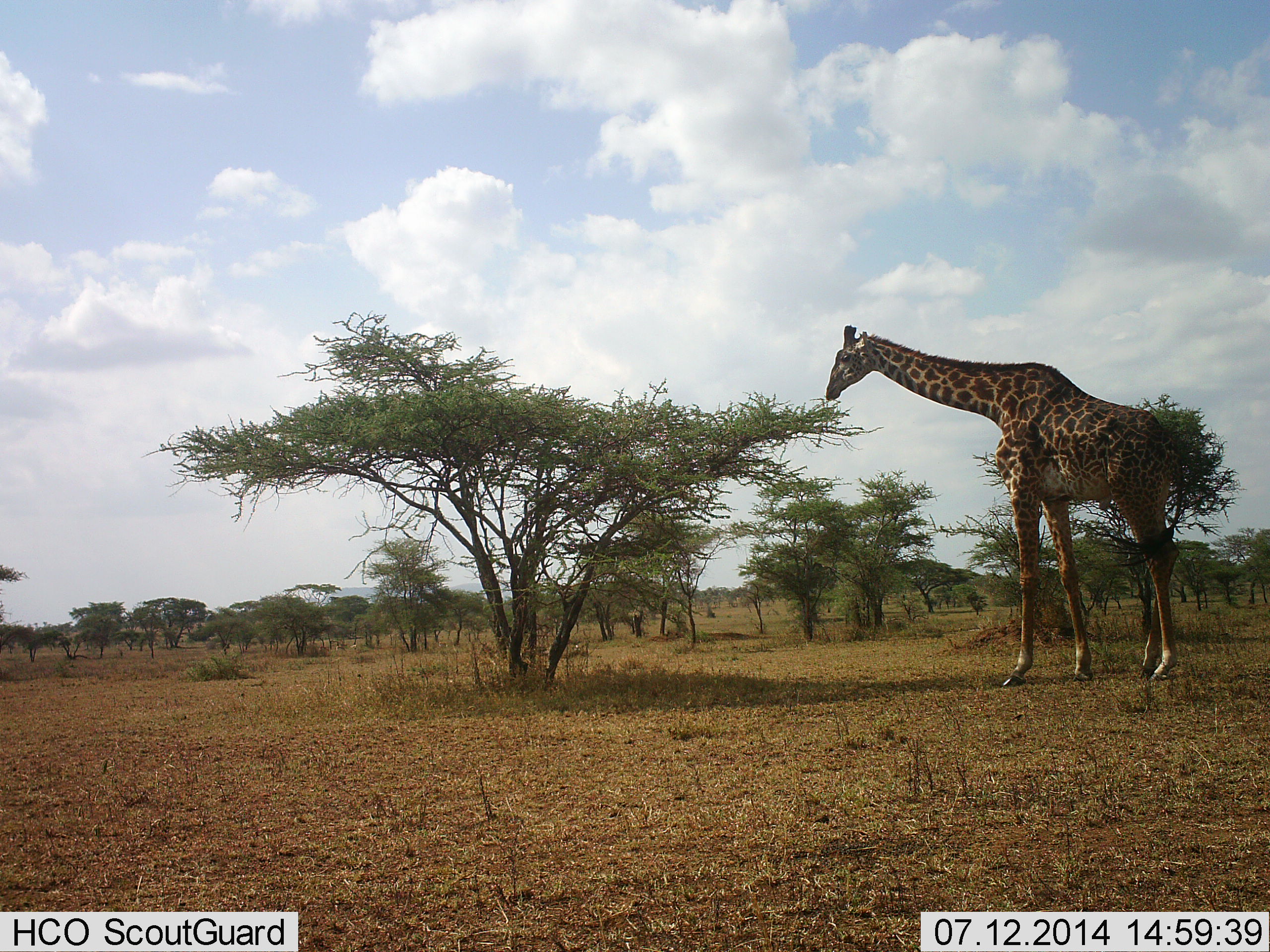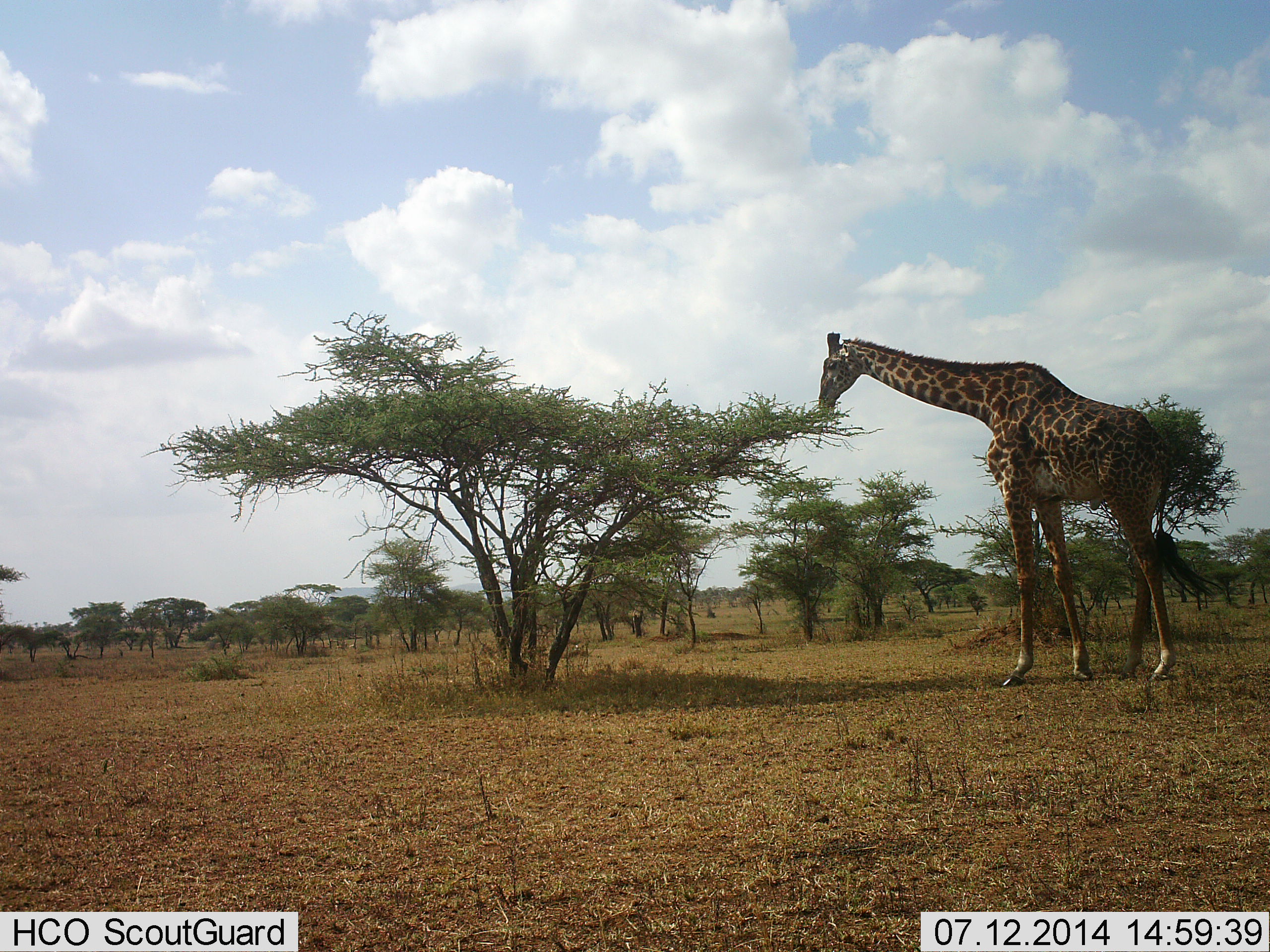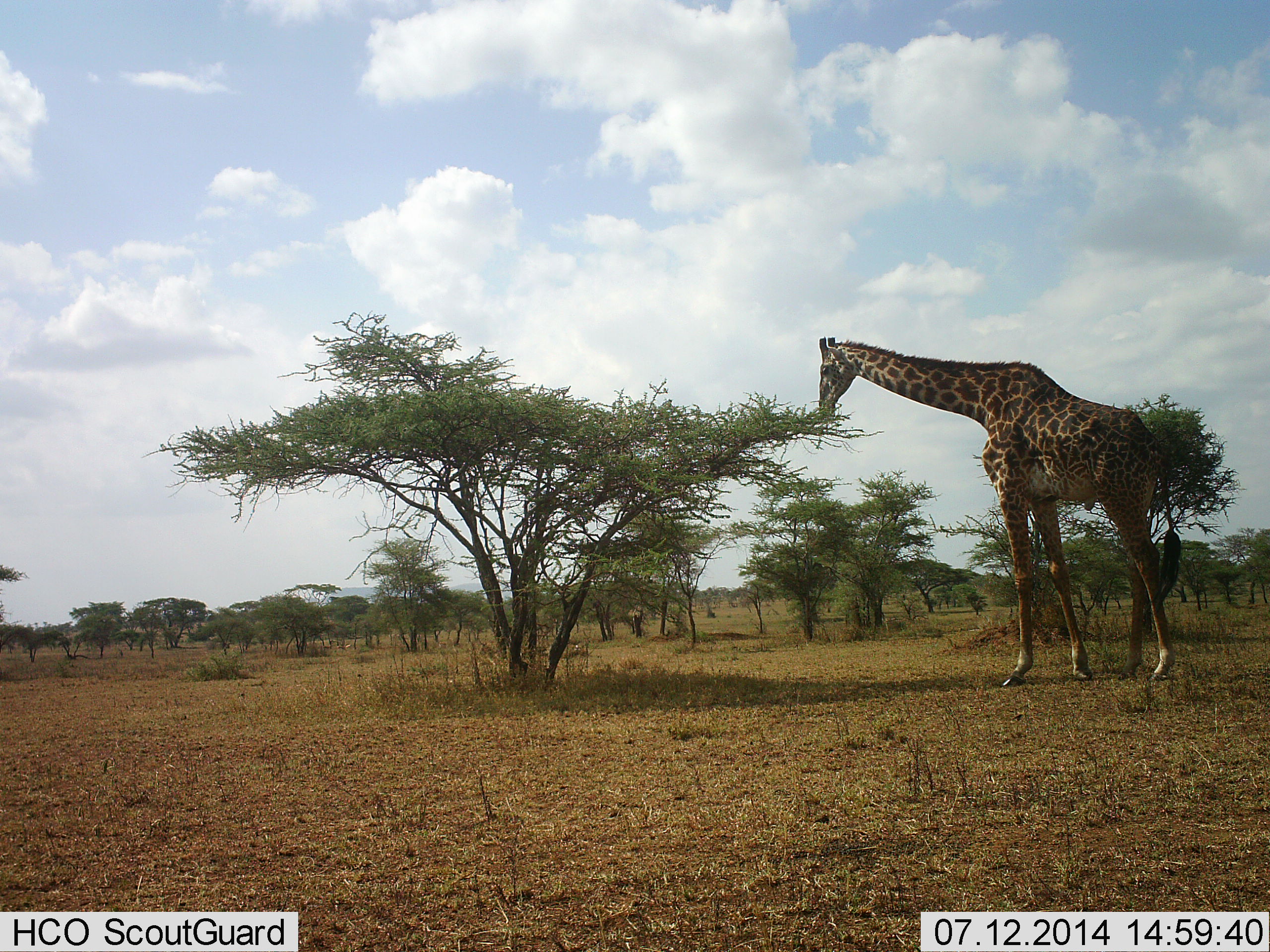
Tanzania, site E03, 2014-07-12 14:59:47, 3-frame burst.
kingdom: Animalia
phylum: Chordata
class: Mammalia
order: Artiodactyla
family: Giraffidae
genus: Giraffa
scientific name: Giraffa camelopardalis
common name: giraffe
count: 1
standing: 40%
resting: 0%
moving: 0%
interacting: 0%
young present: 0%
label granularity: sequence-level